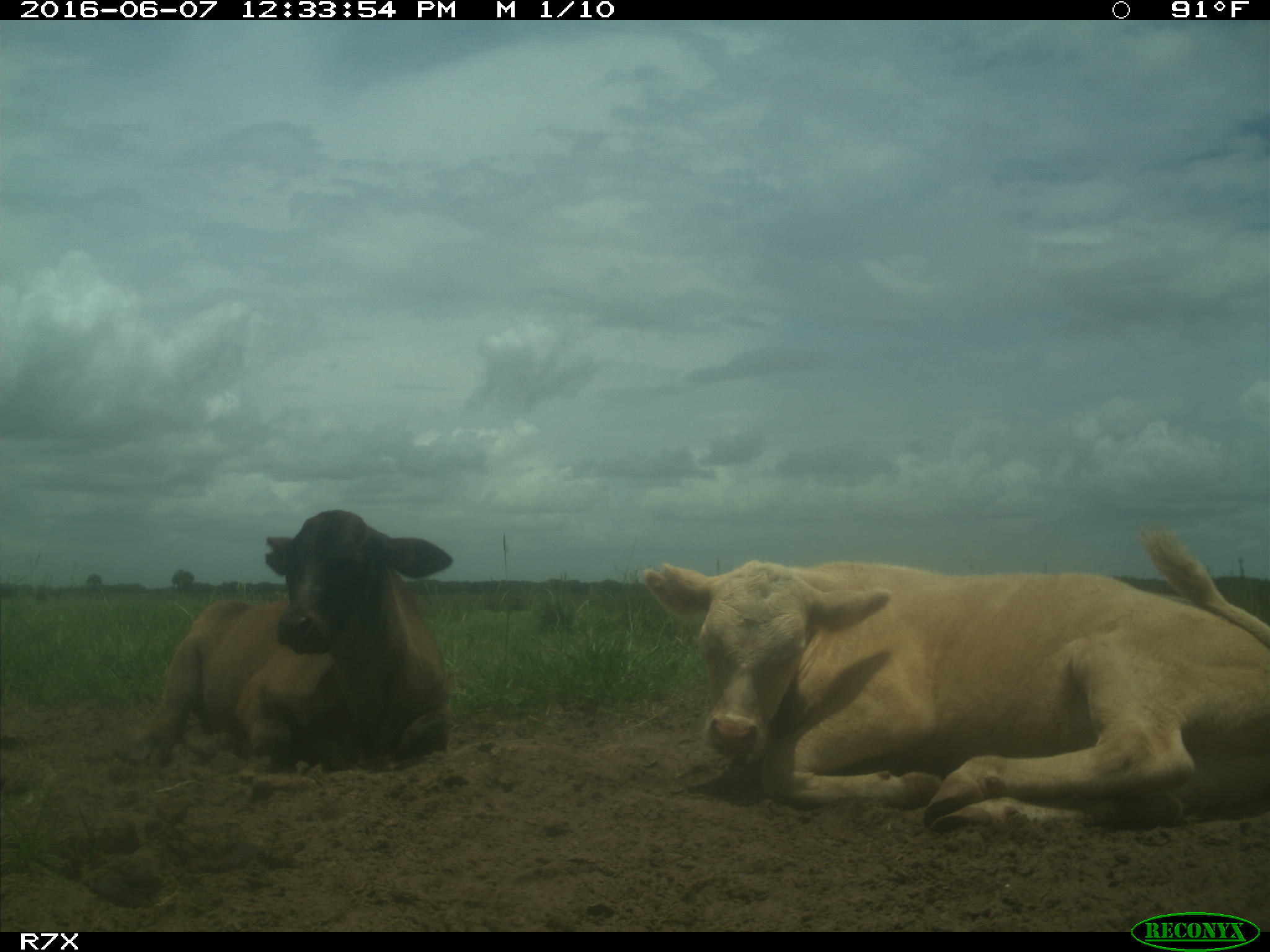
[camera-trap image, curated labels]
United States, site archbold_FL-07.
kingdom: Animalia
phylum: Chordata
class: Mammalia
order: Artiodactyla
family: Bovidae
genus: Bos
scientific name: Bos taurus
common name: domestic cow